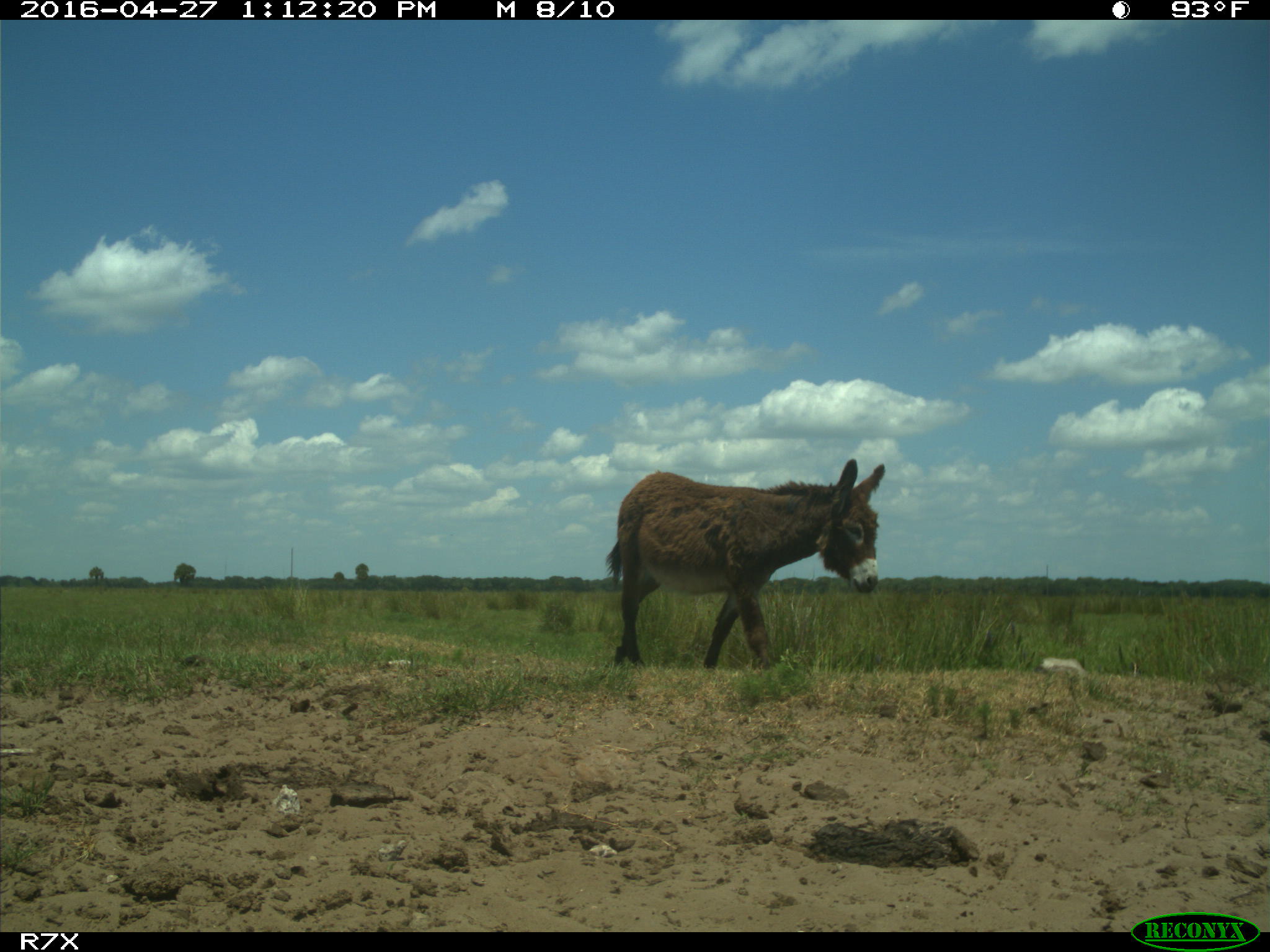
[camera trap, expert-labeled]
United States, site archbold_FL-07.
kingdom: Animalia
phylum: Chordata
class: Mammalia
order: Artiodactyla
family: Bovidae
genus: Bos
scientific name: Bos taurus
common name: domestic cow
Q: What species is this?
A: Bos taurus (domestic cow).